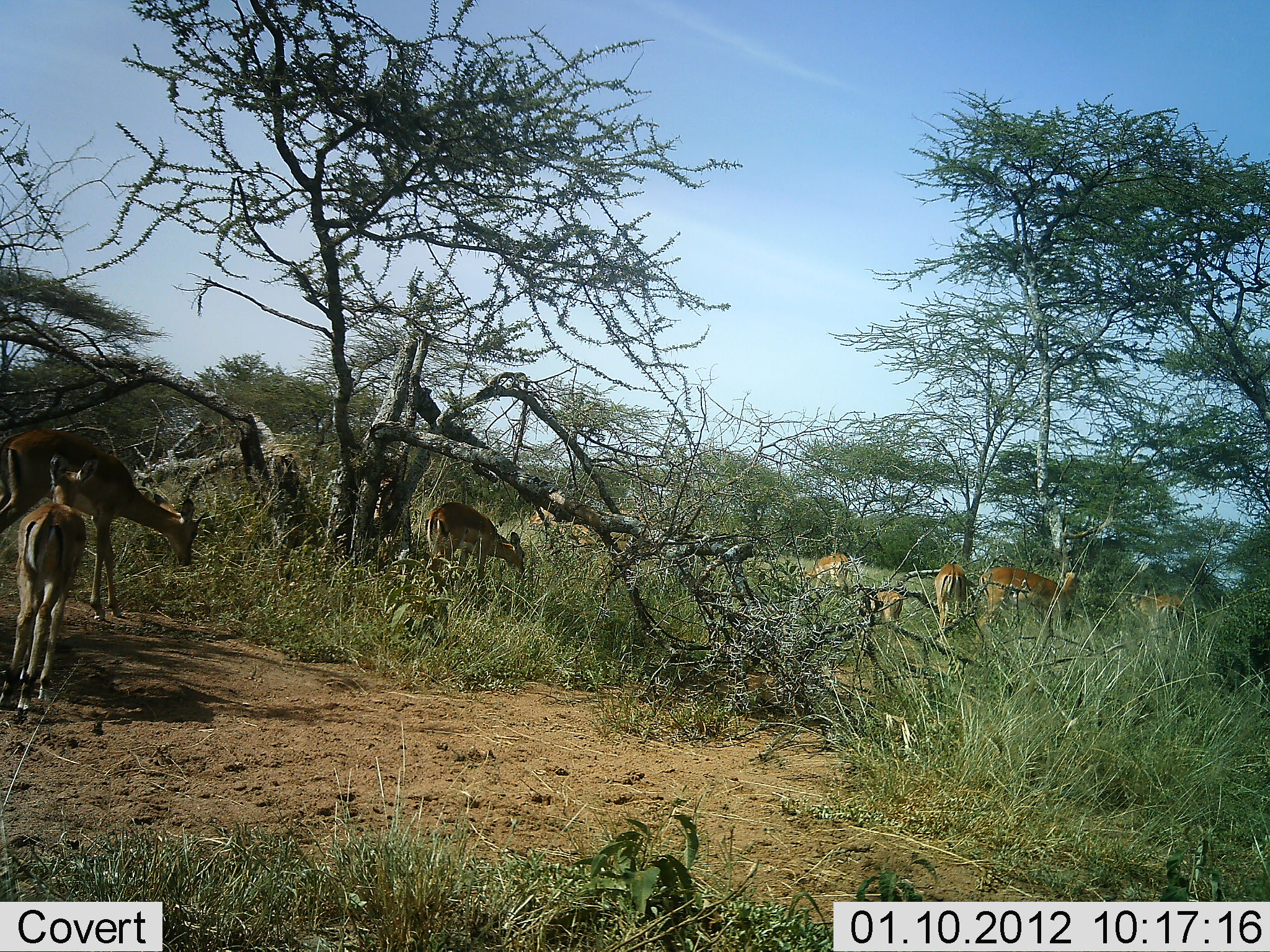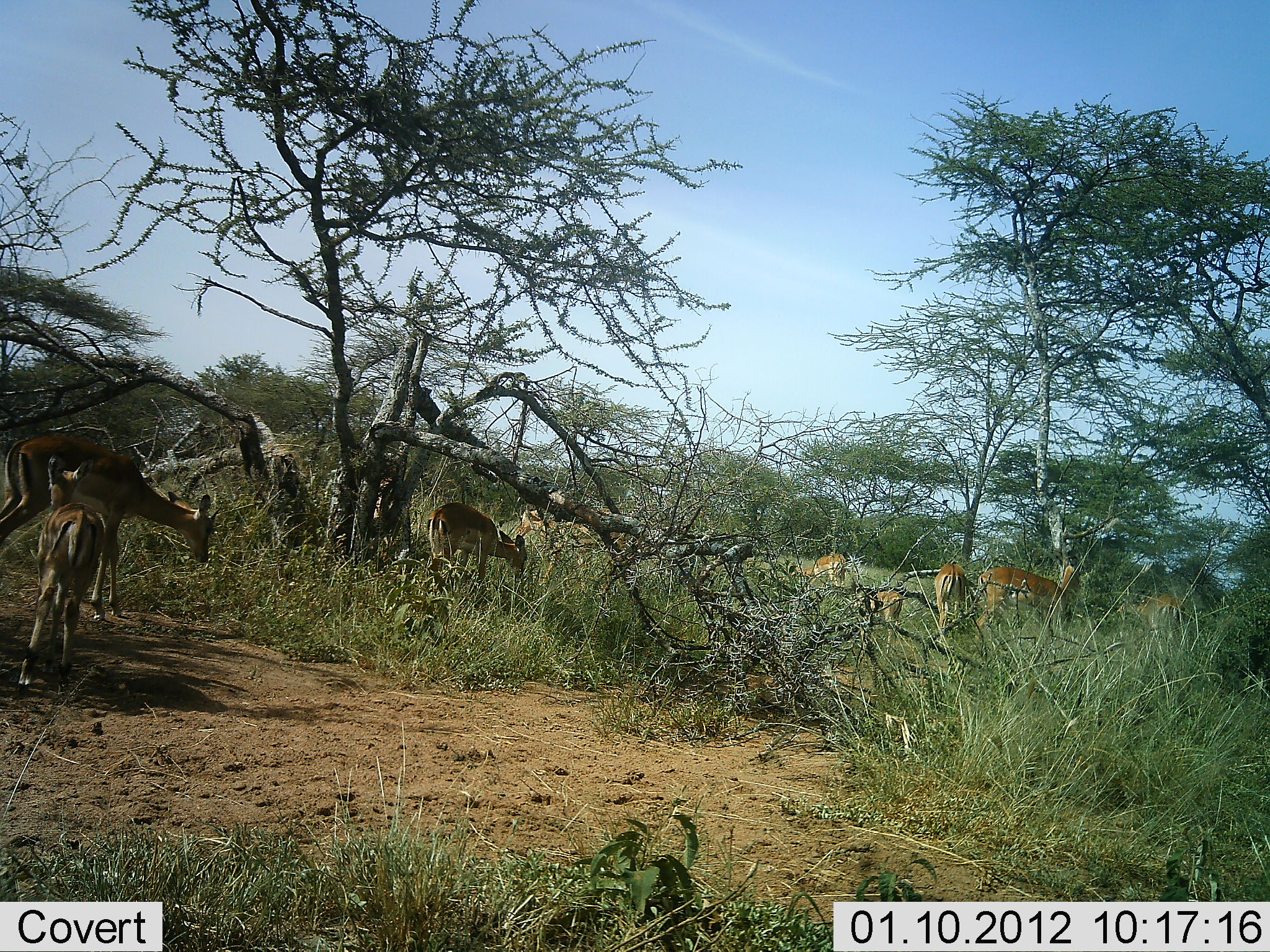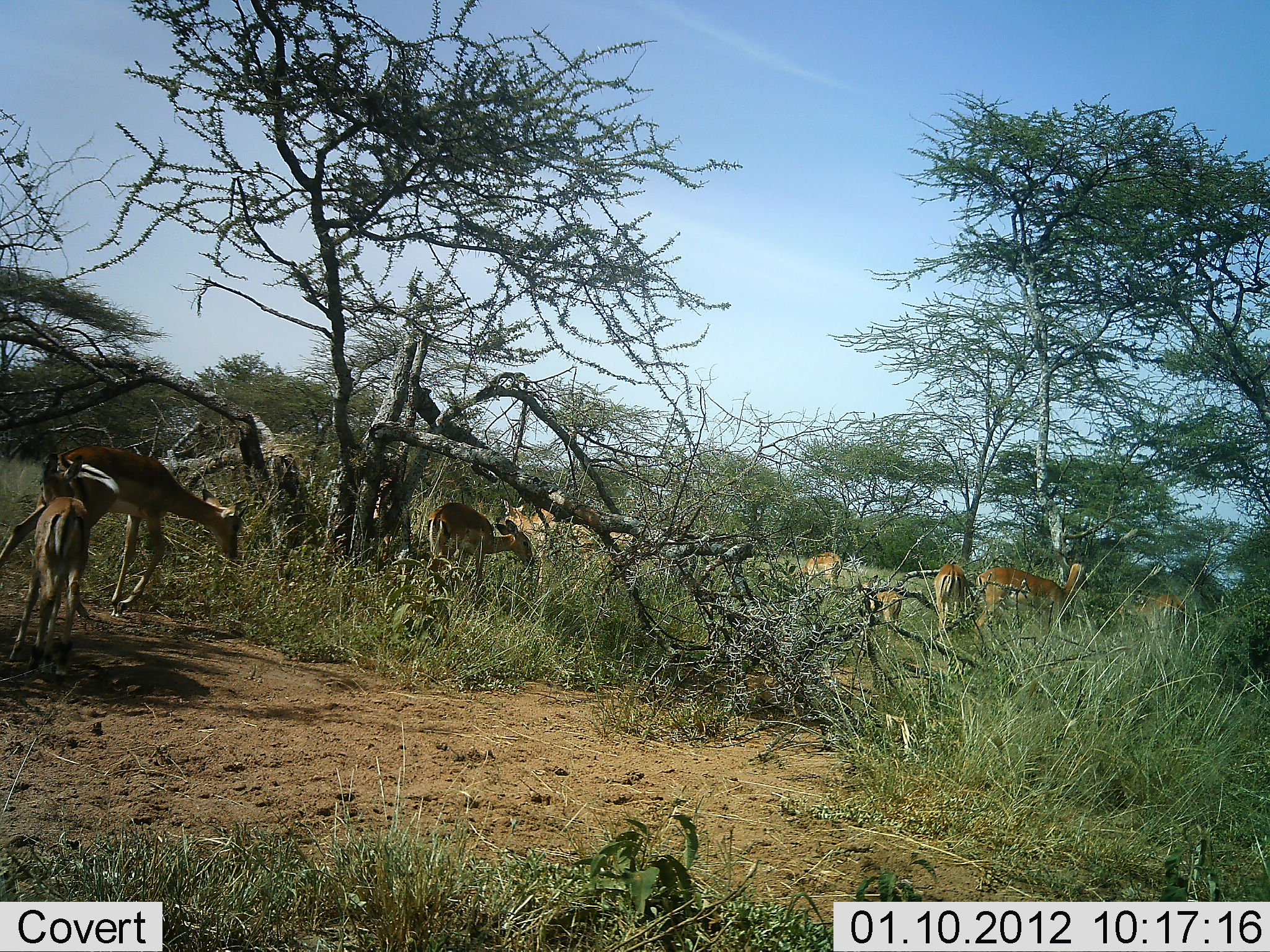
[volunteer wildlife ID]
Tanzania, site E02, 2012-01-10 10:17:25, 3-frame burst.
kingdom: Animalia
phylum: Chordata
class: Mammalia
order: Artiodactyla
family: Bovidae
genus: Aepyceros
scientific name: Aepyceros melampus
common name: impala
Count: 9.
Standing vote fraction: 44%.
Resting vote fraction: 0%.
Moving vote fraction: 44%.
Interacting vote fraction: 0%.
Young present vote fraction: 78%.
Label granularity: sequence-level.